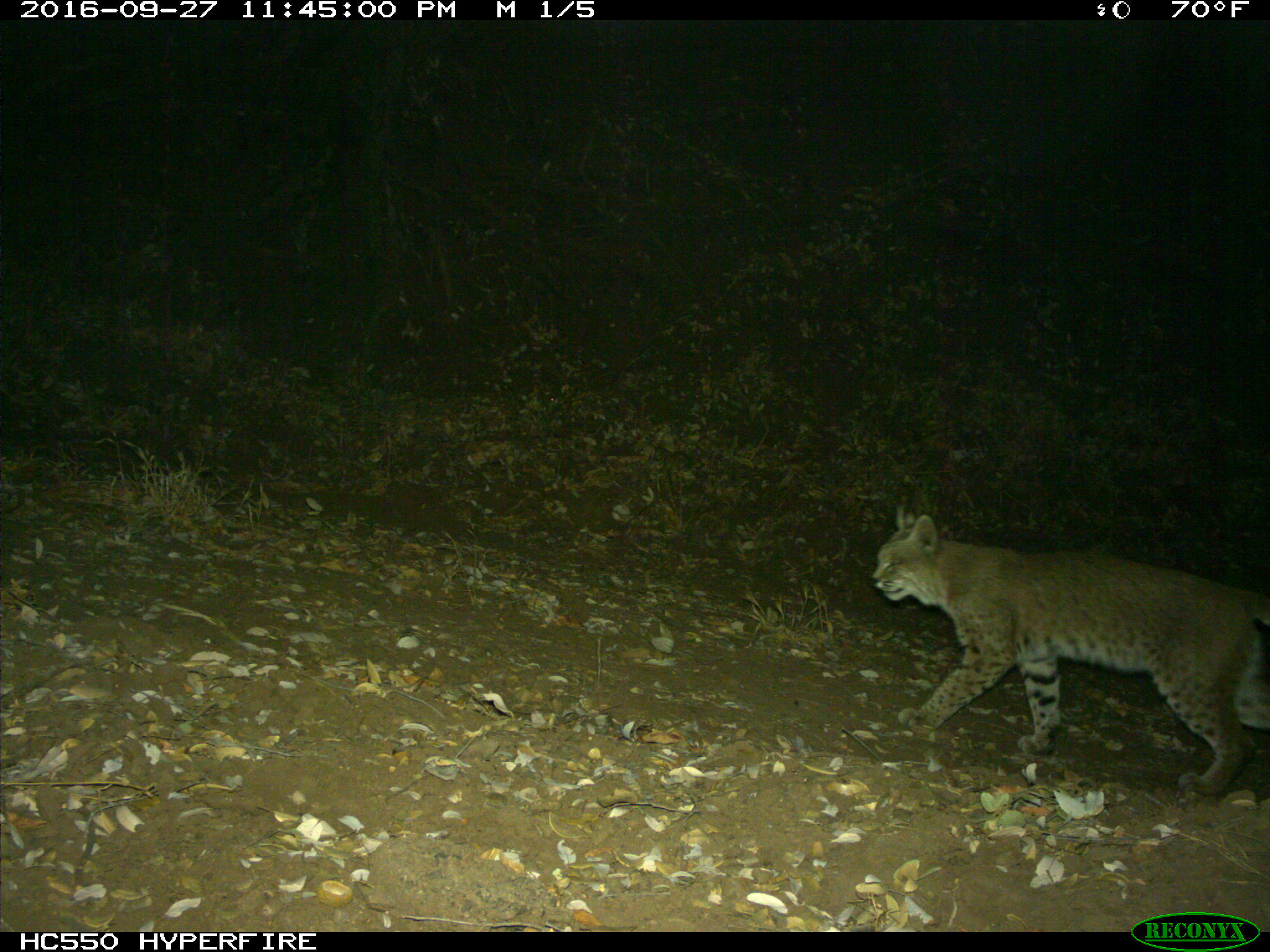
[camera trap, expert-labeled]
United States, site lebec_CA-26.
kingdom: Animalia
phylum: Chordata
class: Mammalia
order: Carnivora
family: Felidae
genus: Lynx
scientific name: Lynx rufus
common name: bobcat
Lynx rufus (bobcat).